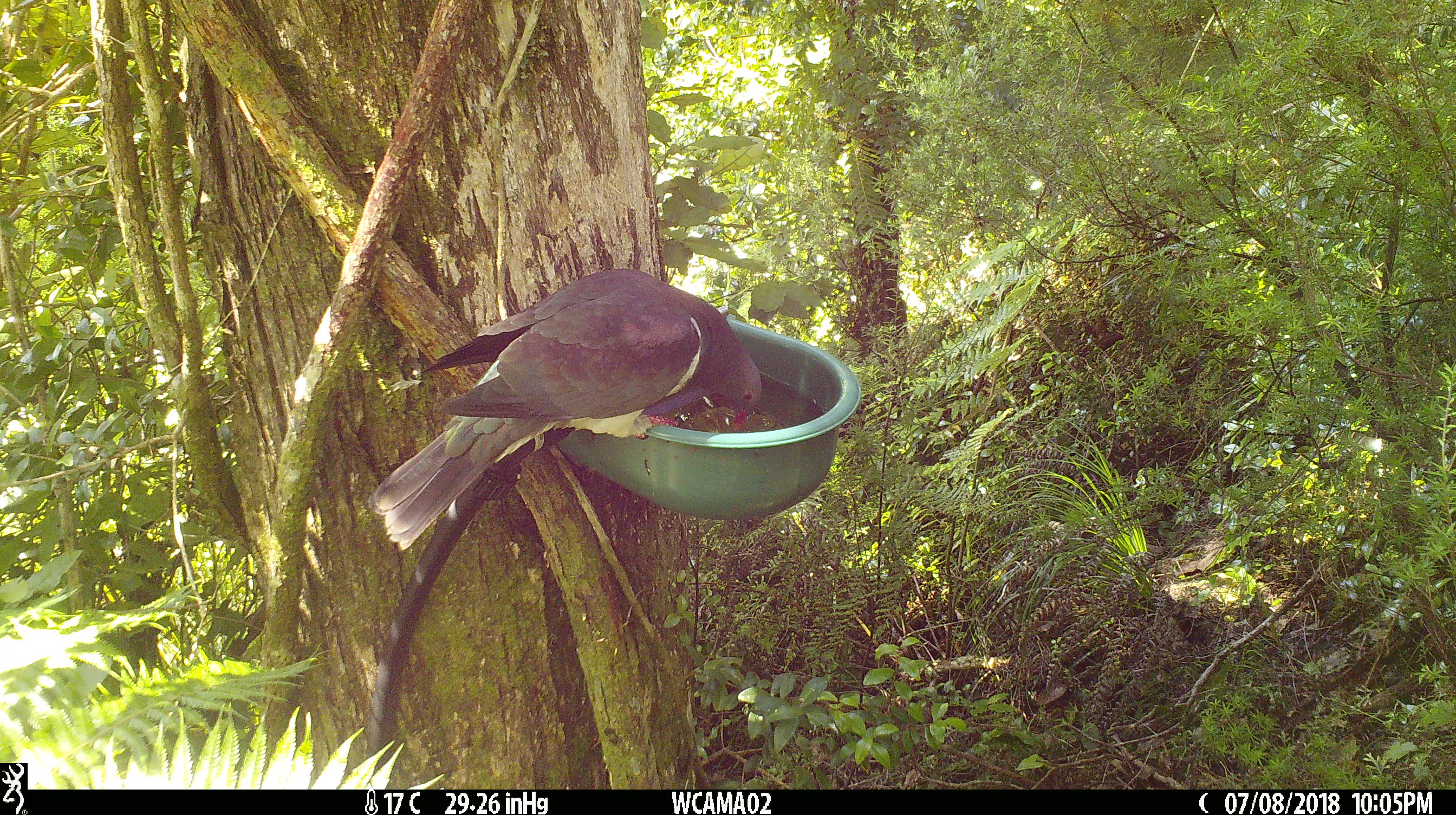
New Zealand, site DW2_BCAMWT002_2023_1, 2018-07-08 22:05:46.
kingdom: Animalia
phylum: Chordata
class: Aves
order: Columbiformes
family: Columbidae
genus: Hemiphaga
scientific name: Hemiphaga novaeseelandiae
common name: new zealand pigeon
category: kereru